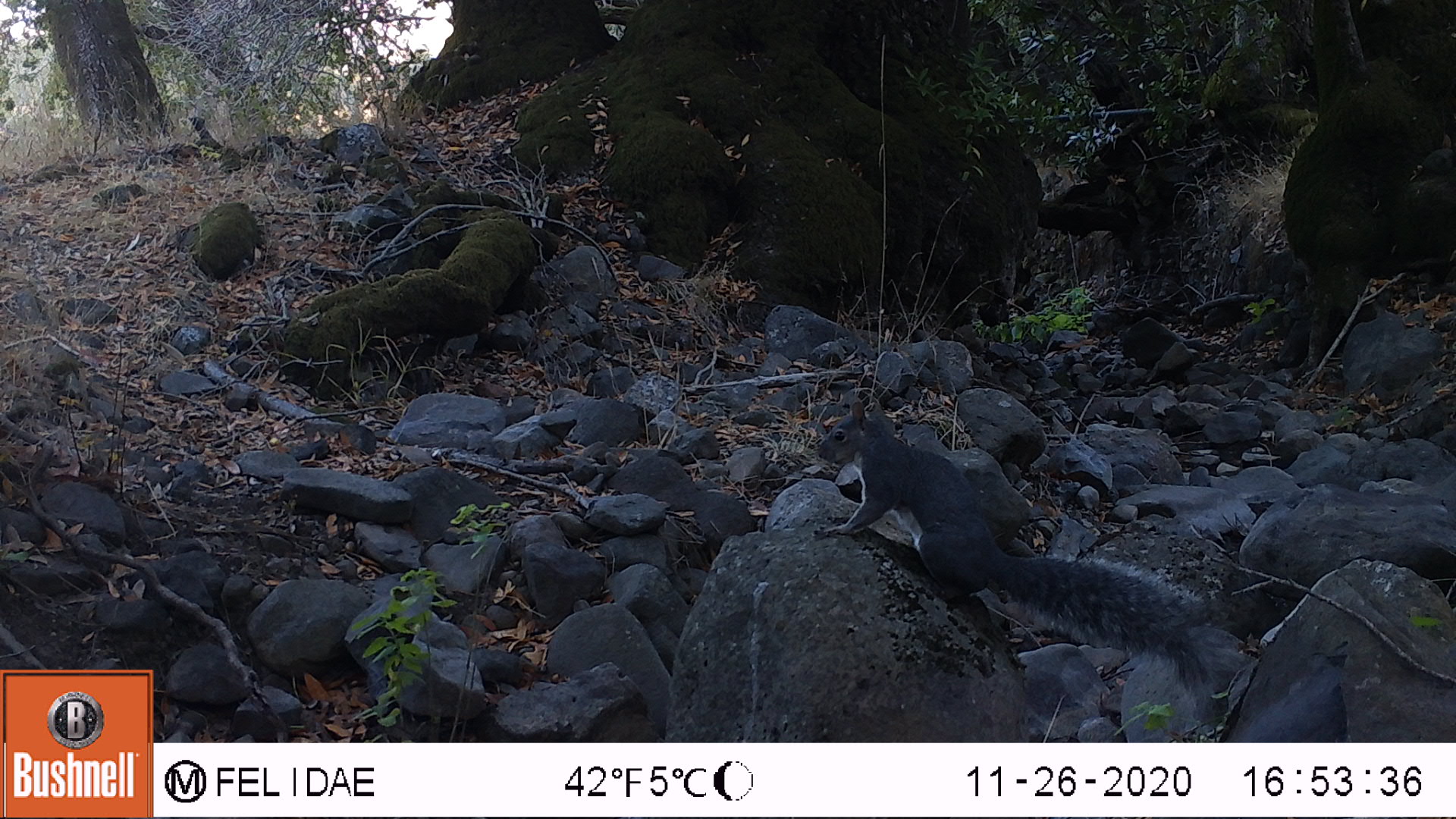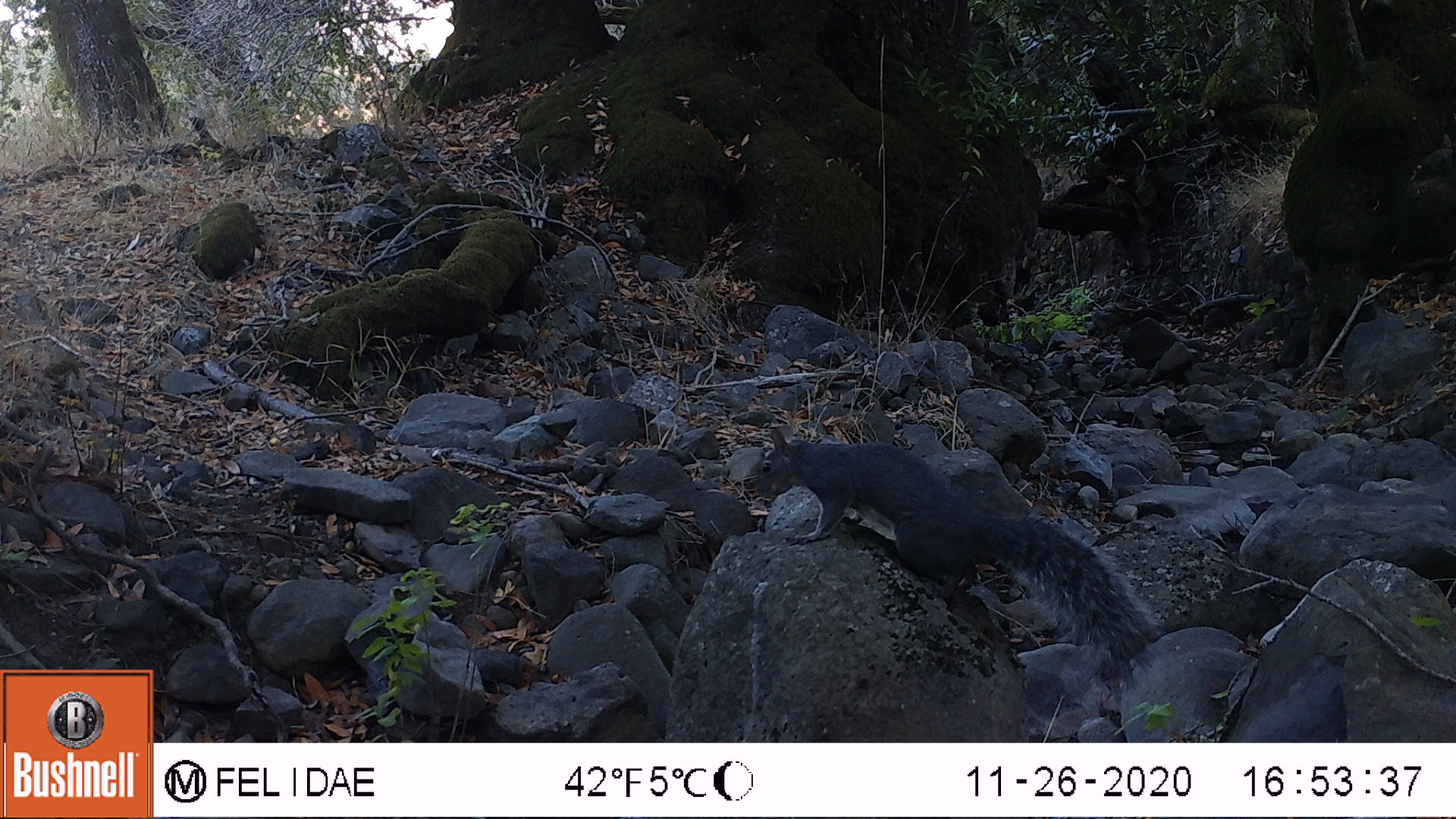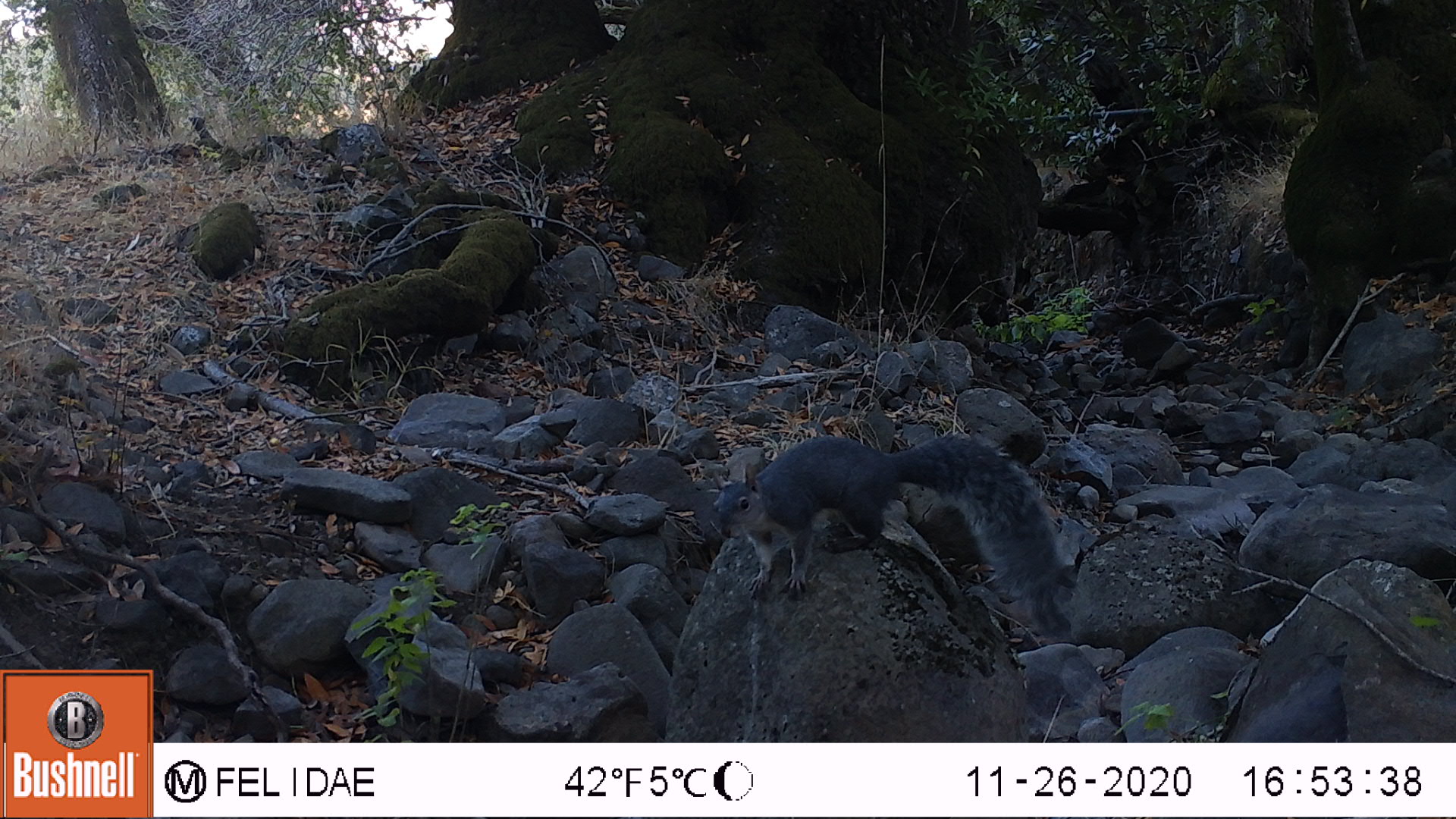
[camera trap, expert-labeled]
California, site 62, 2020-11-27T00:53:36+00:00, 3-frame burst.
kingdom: Animalia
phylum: Chordata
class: Mammalia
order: Rodentia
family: Sciuridae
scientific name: Sciuridae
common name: squirrel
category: unknown squirrel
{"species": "unknown squirrel (squirrel) (Sciuridae)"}